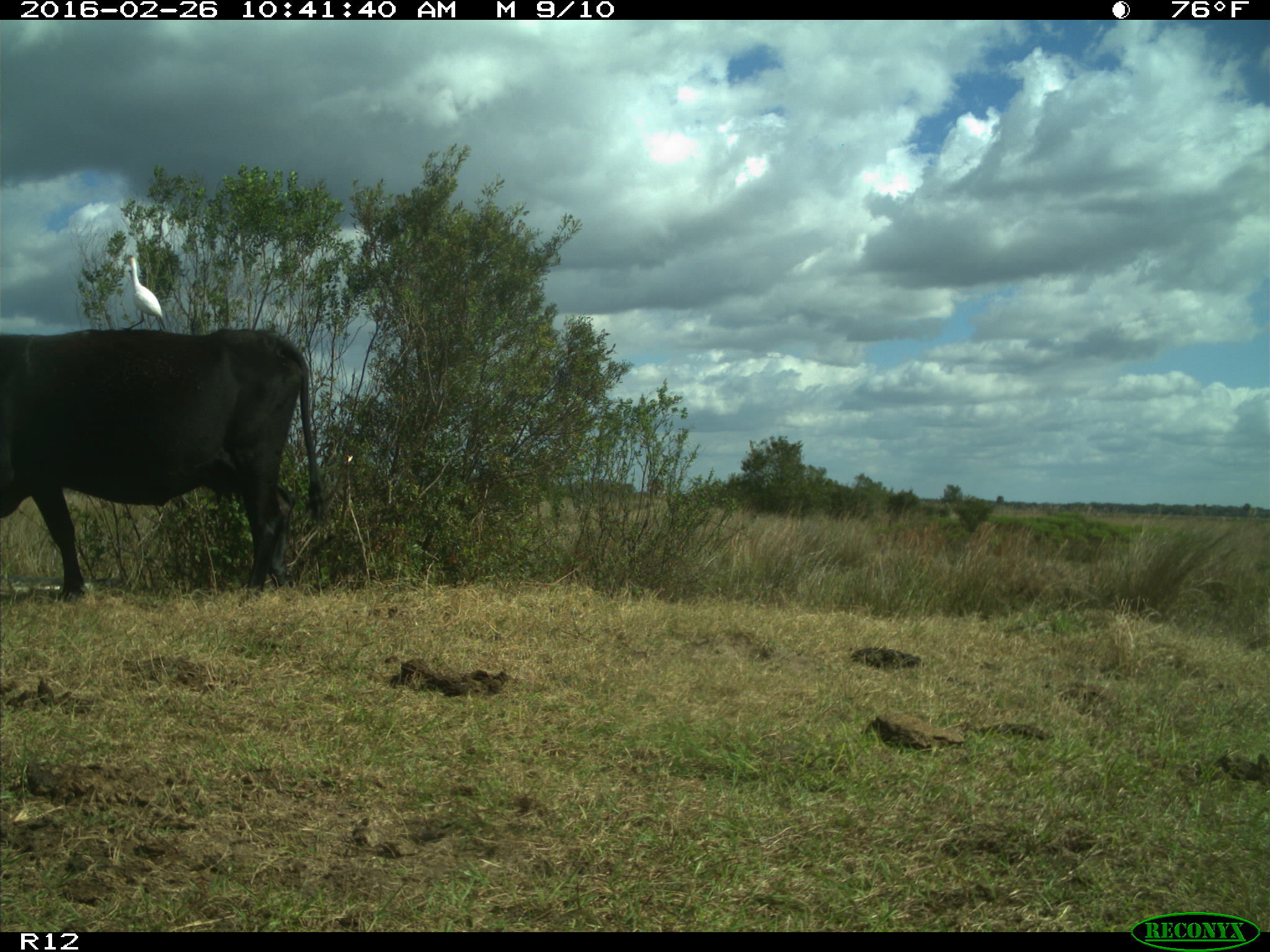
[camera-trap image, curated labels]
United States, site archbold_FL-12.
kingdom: Animalia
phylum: Chordata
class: Mammalia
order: Artiodactyla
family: Bovidae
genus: Bos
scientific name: Bos taurus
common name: domestic cow